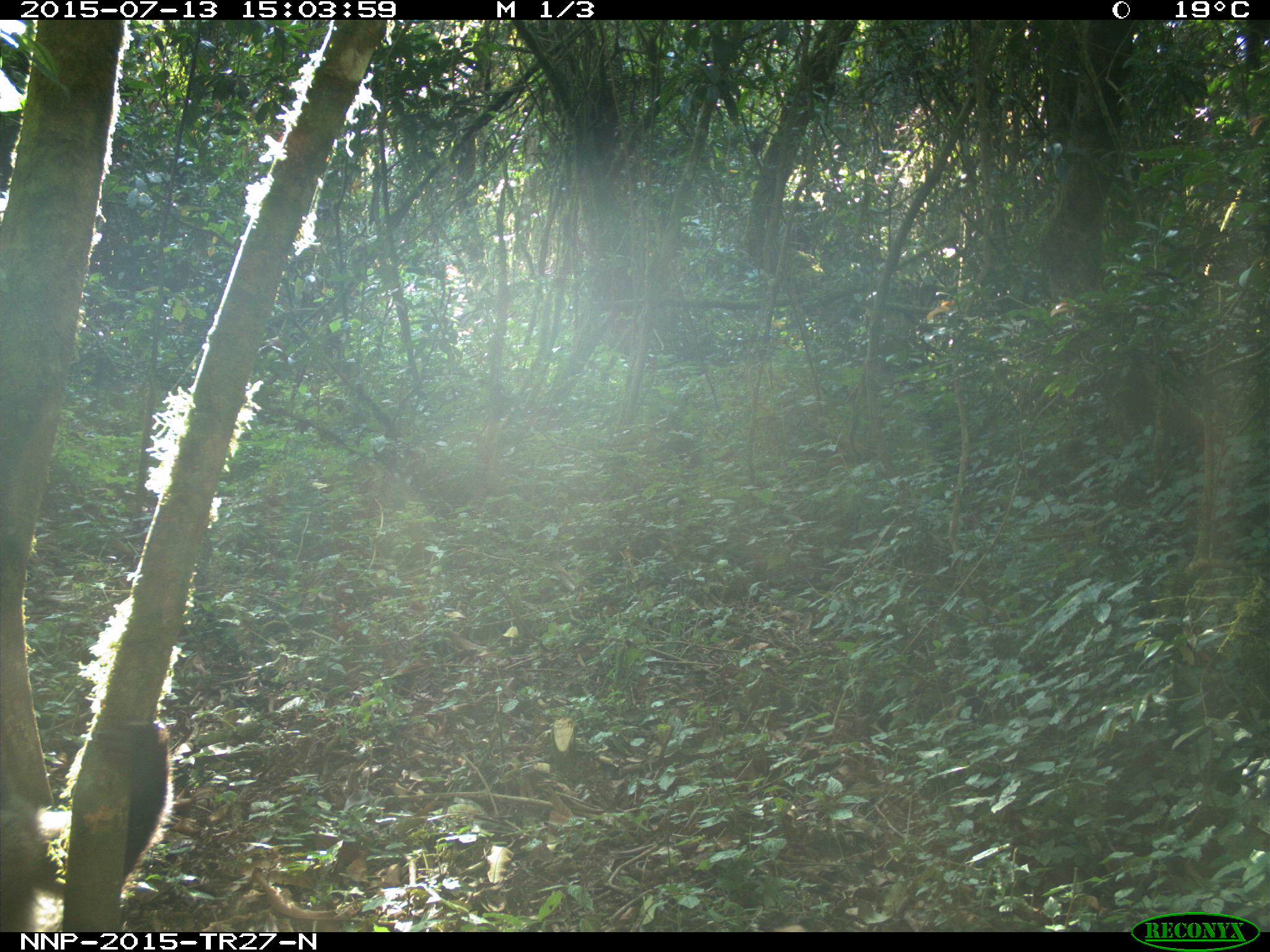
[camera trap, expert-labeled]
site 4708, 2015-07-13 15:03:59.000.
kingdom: Animalia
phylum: Chordata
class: Mammalia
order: Primates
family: Cercopithecidae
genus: Cercopithecus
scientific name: Cercopithecus mitis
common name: blue monkey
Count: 1.